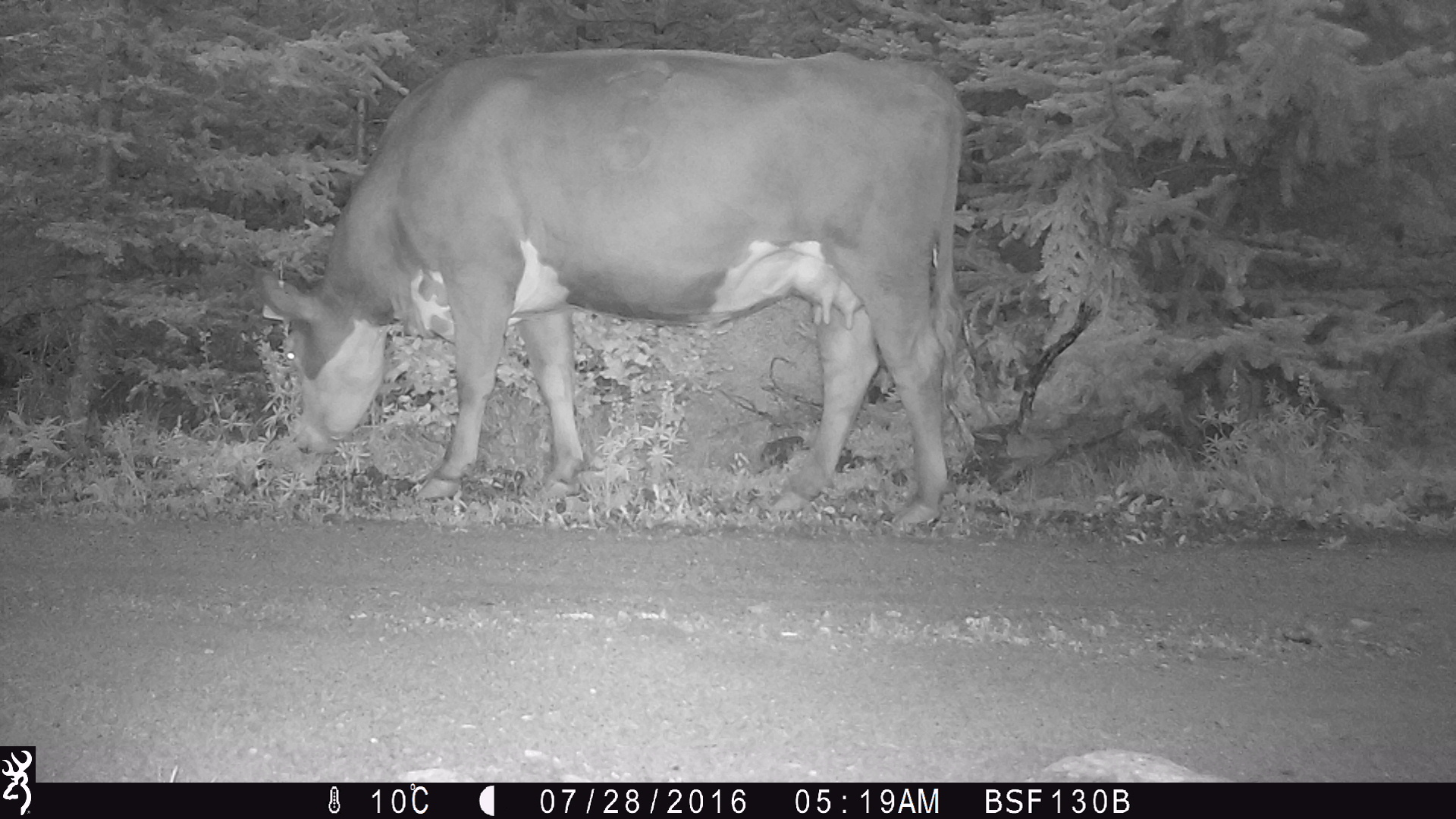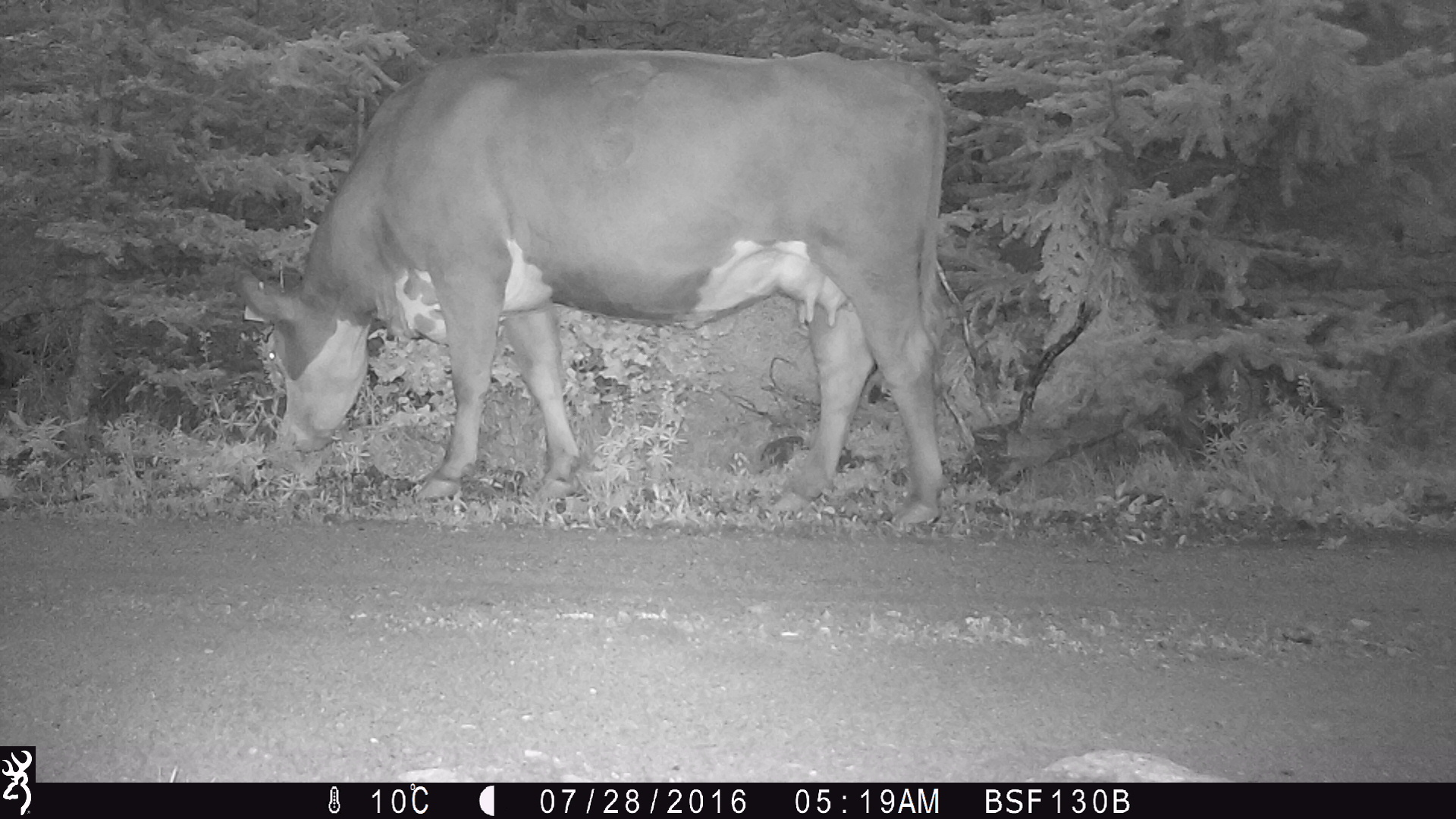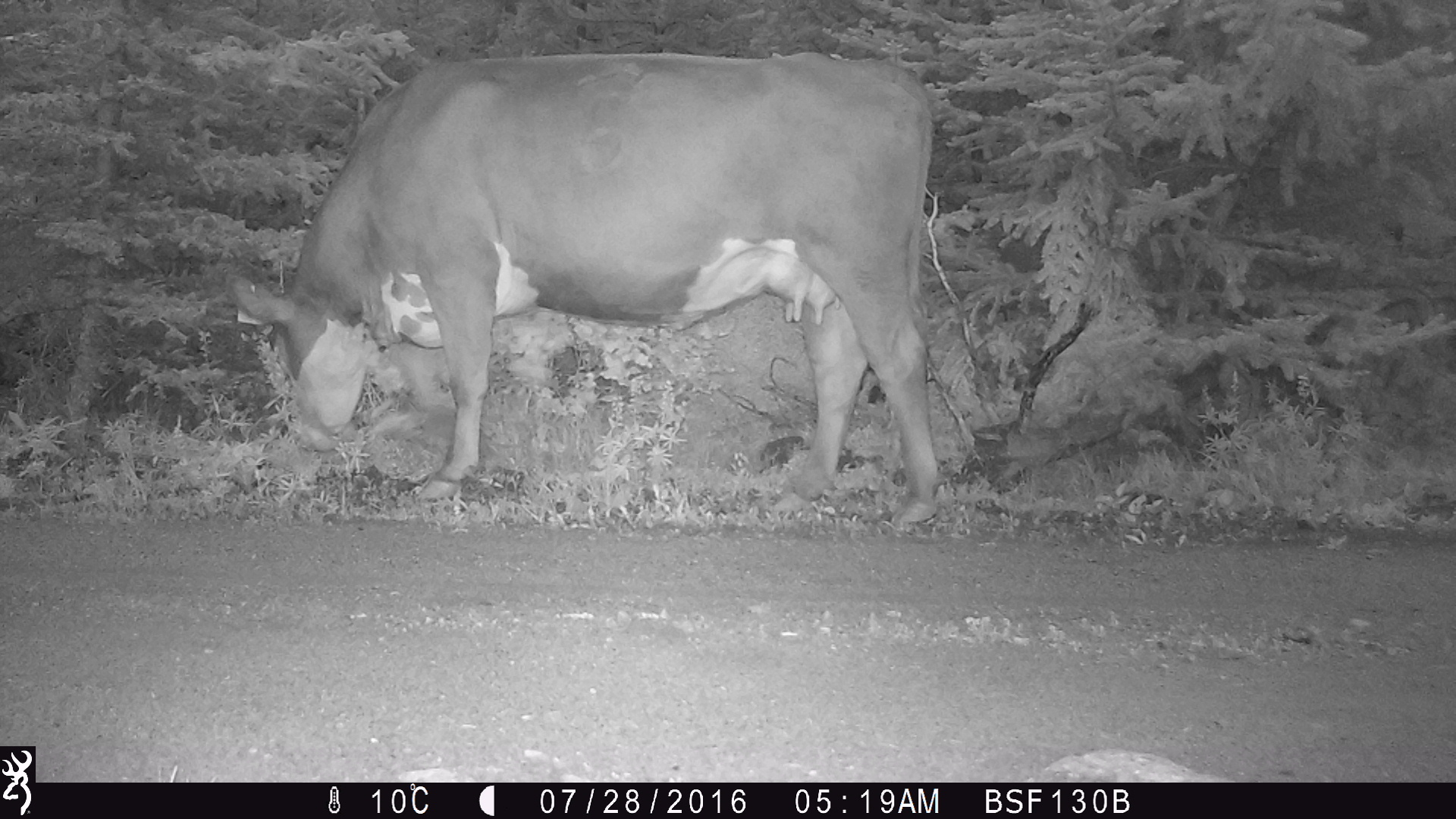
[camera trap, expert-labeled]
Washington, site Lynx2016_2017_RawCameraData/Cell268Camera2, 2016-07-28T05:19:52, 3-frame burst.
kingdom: Animalia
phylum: Chordata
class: Mammalia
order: Artiodactyla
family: Bovidae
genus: Bos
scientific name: Bos taurus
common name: domestic cattle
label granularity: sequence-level